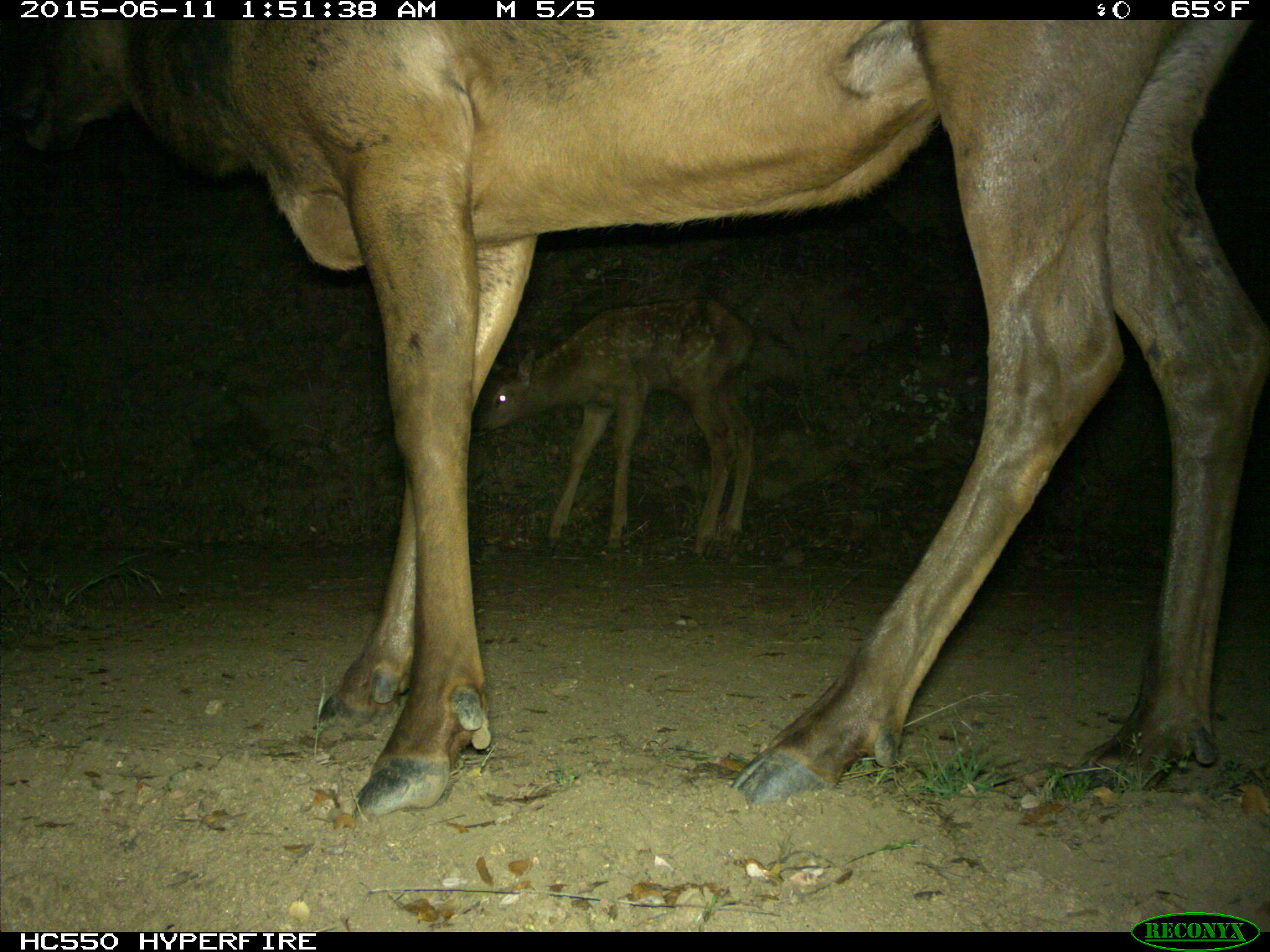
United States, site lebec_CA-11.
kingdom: Animalia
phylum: Chordata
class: Mammalia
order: Artiodactyla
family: Cervidae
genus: Cervus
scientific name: Cervus canadensis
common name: elk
Cervus canadensis (elk).